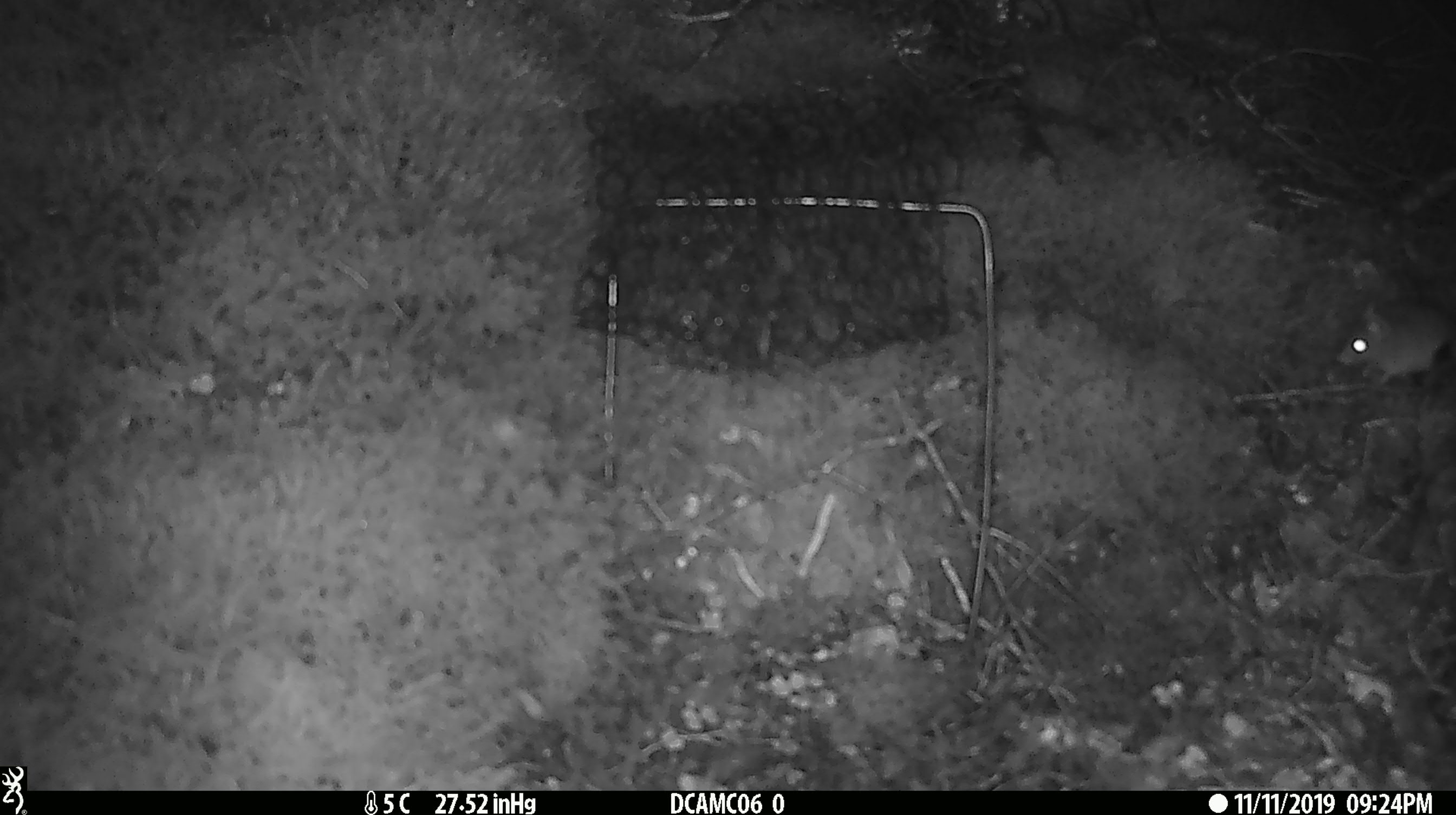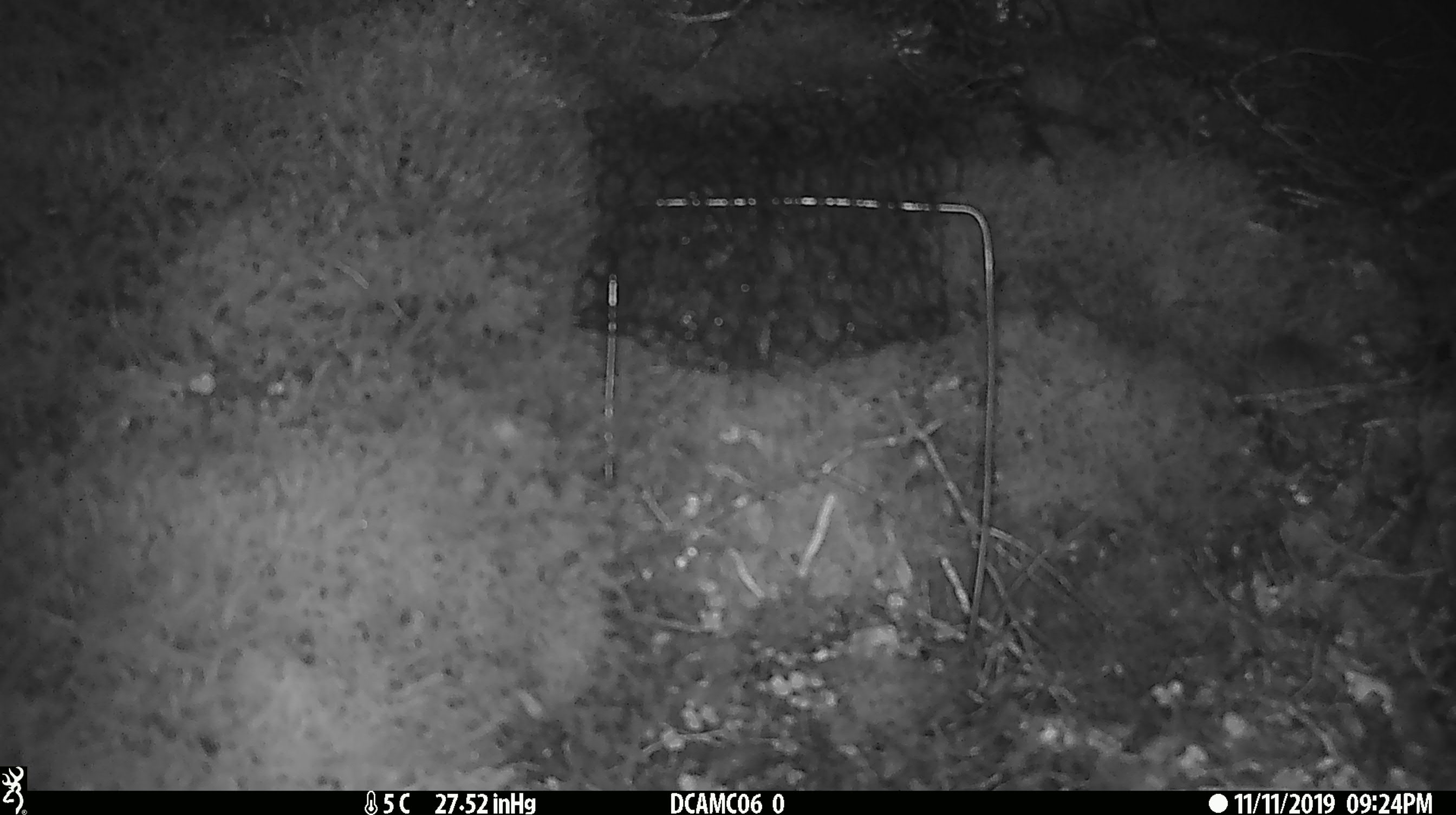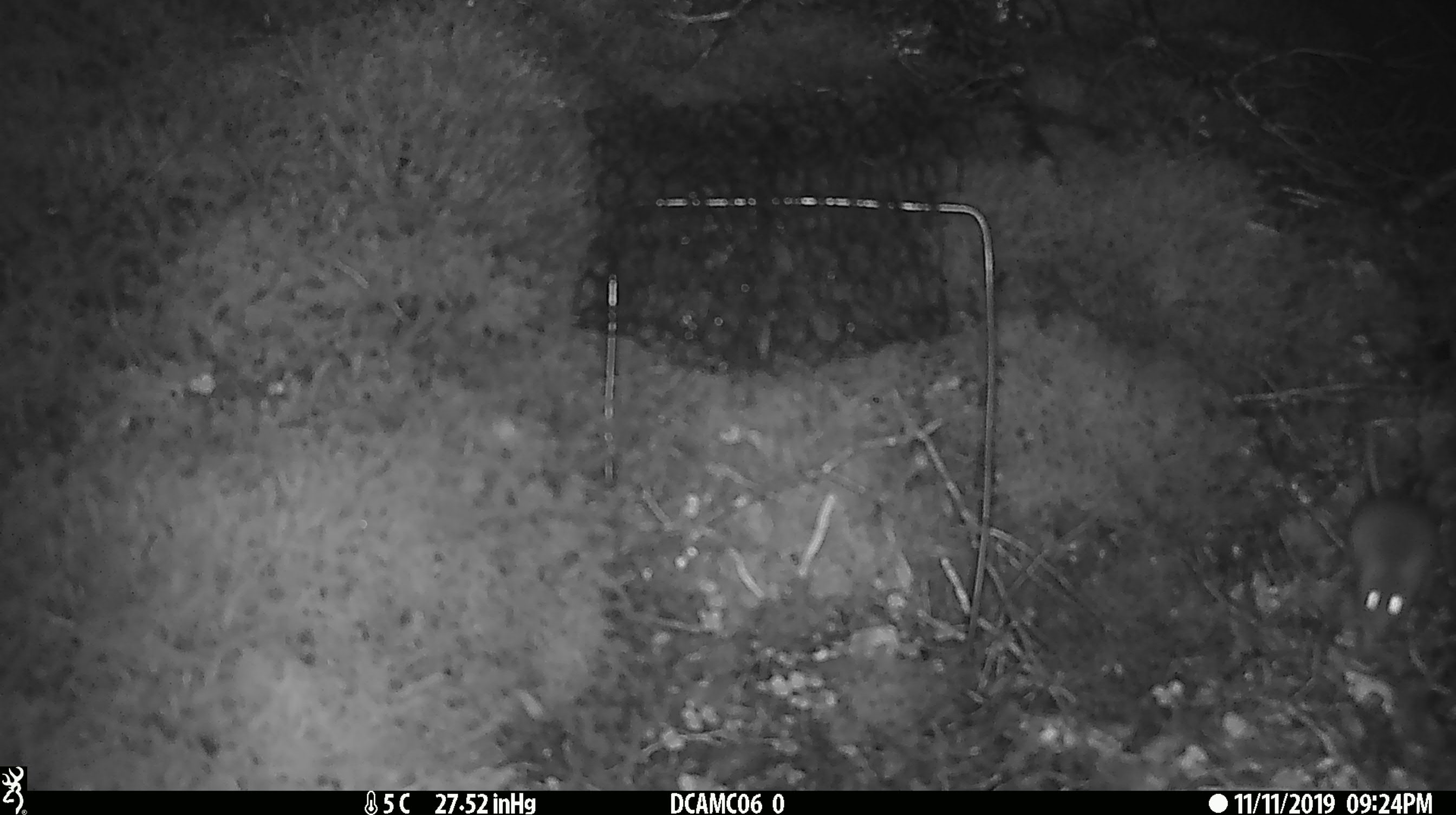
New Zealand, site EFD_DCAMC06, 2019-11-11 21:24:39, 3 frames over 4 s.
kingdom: Animalia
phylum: Chordata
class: Mammalia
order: Rodentia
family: Muridae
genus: Mus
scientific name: Mus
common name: mouse